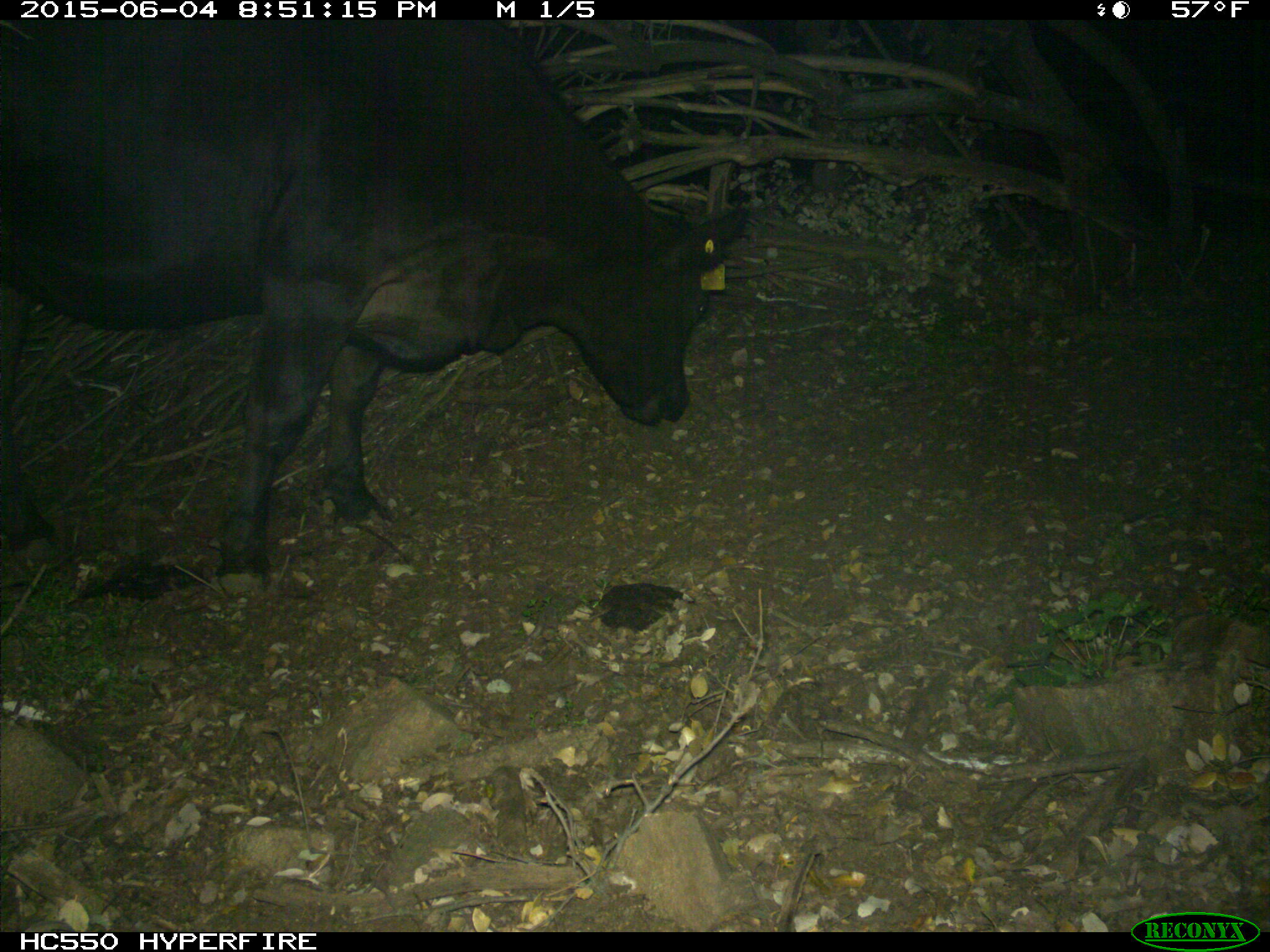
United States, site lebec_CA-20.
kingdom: Animalia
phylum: Chordata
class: Mammalia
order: Artiodactyla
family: Bovidae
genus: Bos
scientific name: Bos taurus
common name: domestic cow